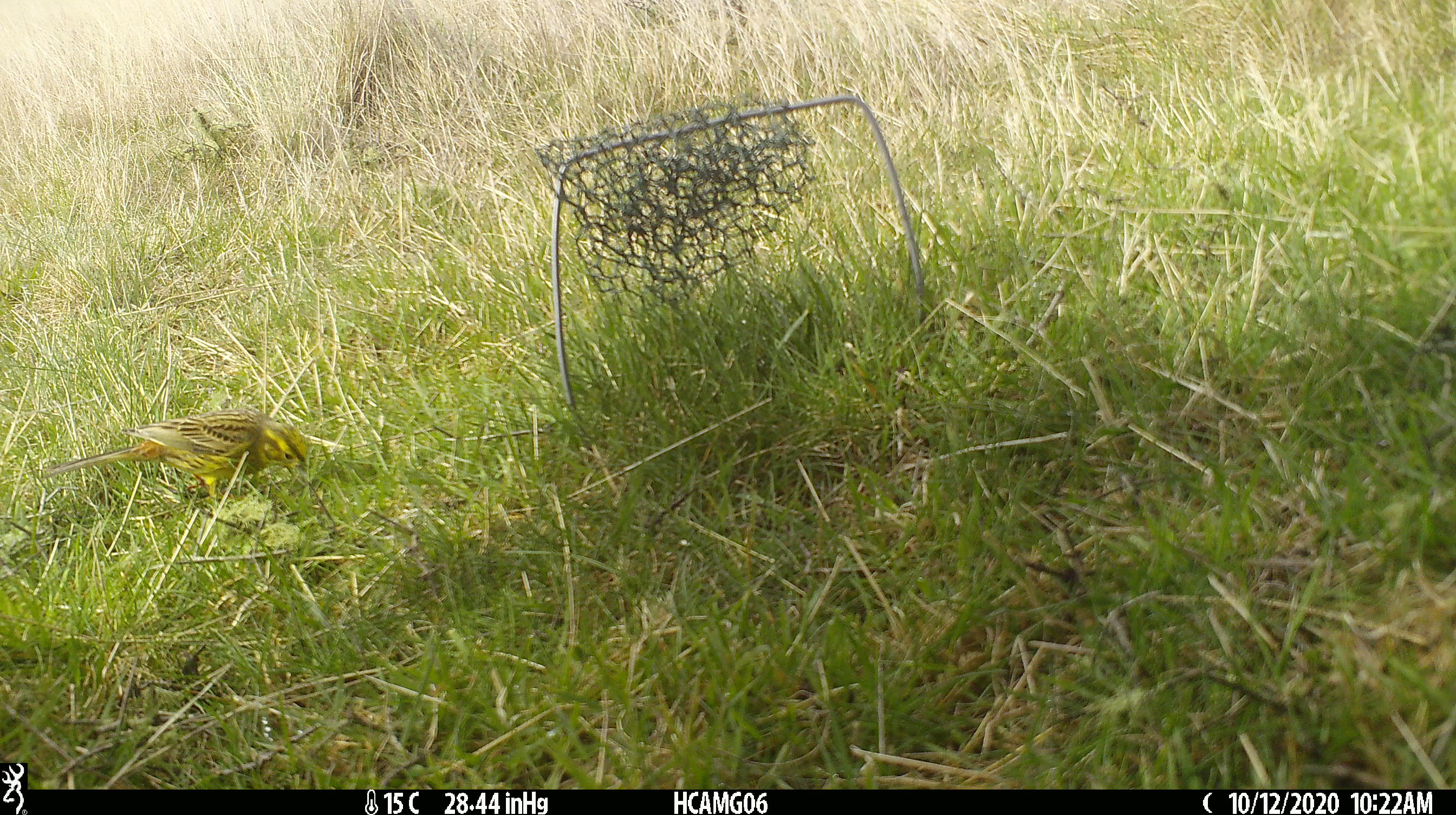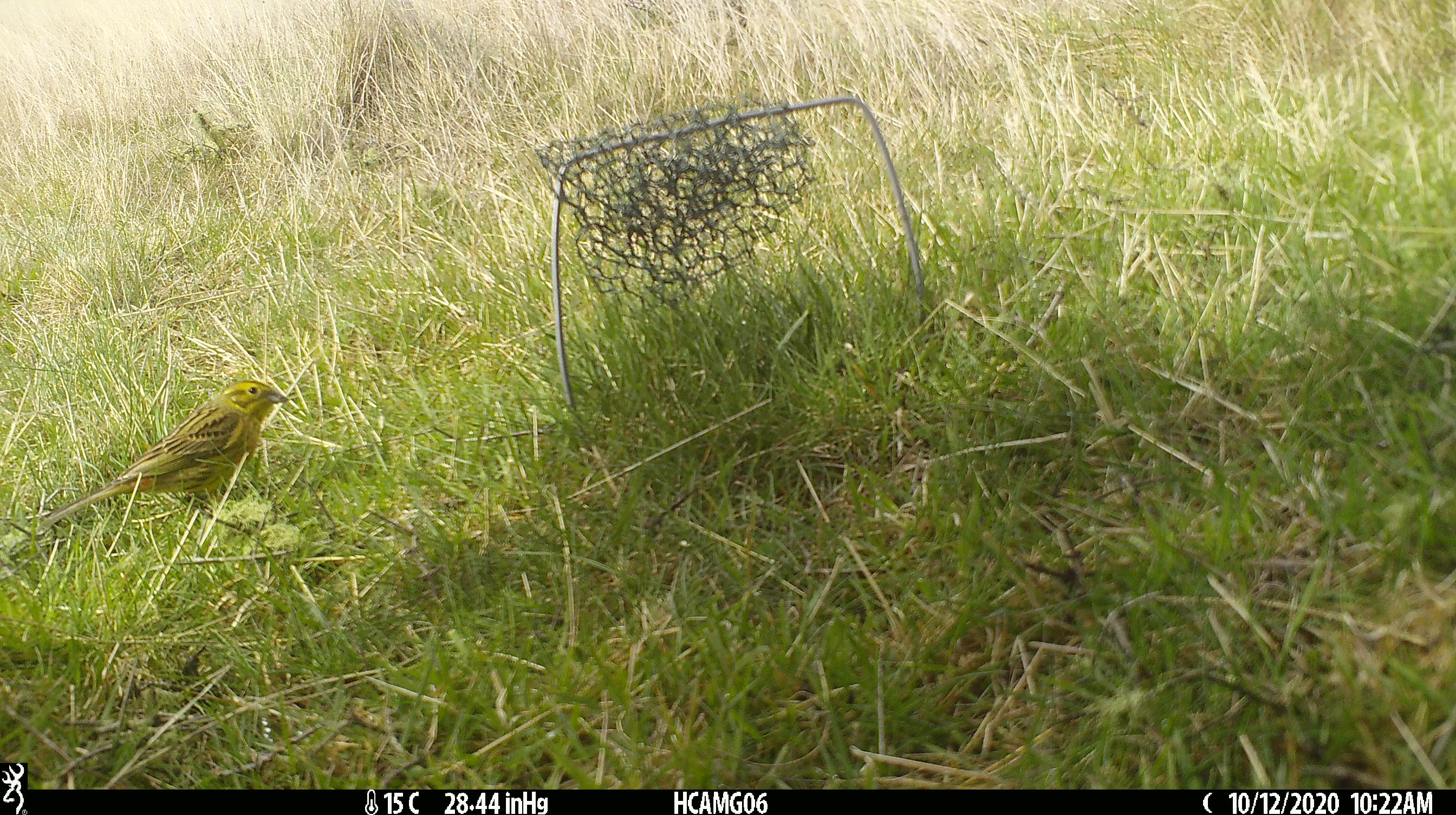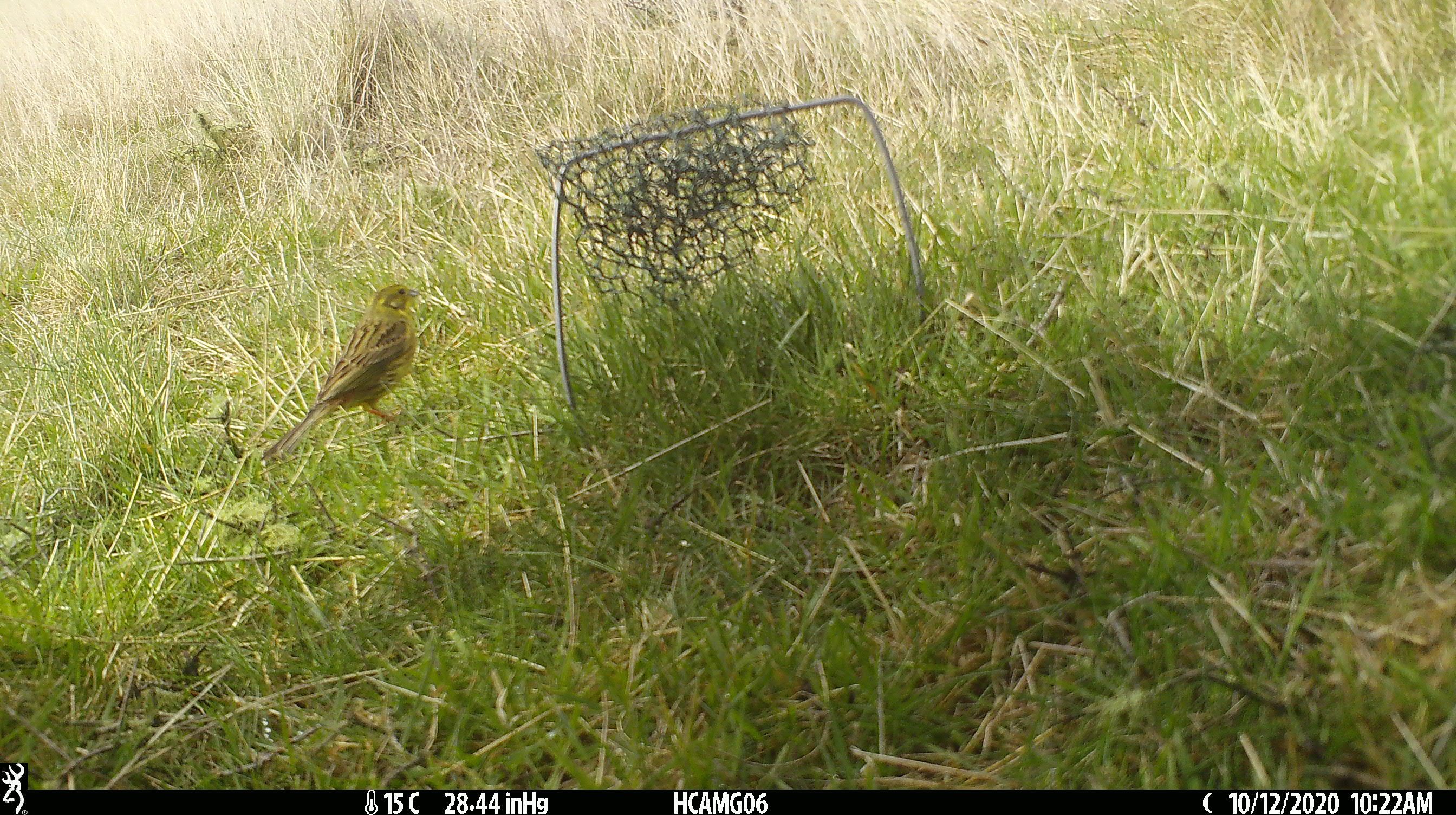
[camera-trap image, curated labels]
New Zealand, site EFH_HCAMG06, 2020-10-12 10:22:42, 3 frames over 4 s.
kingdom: Animalia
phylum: Chordata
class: Aves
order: Passeriformes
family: Emberizidae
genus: Emberiza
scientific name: Emberiza citrinella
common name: yellowhammer